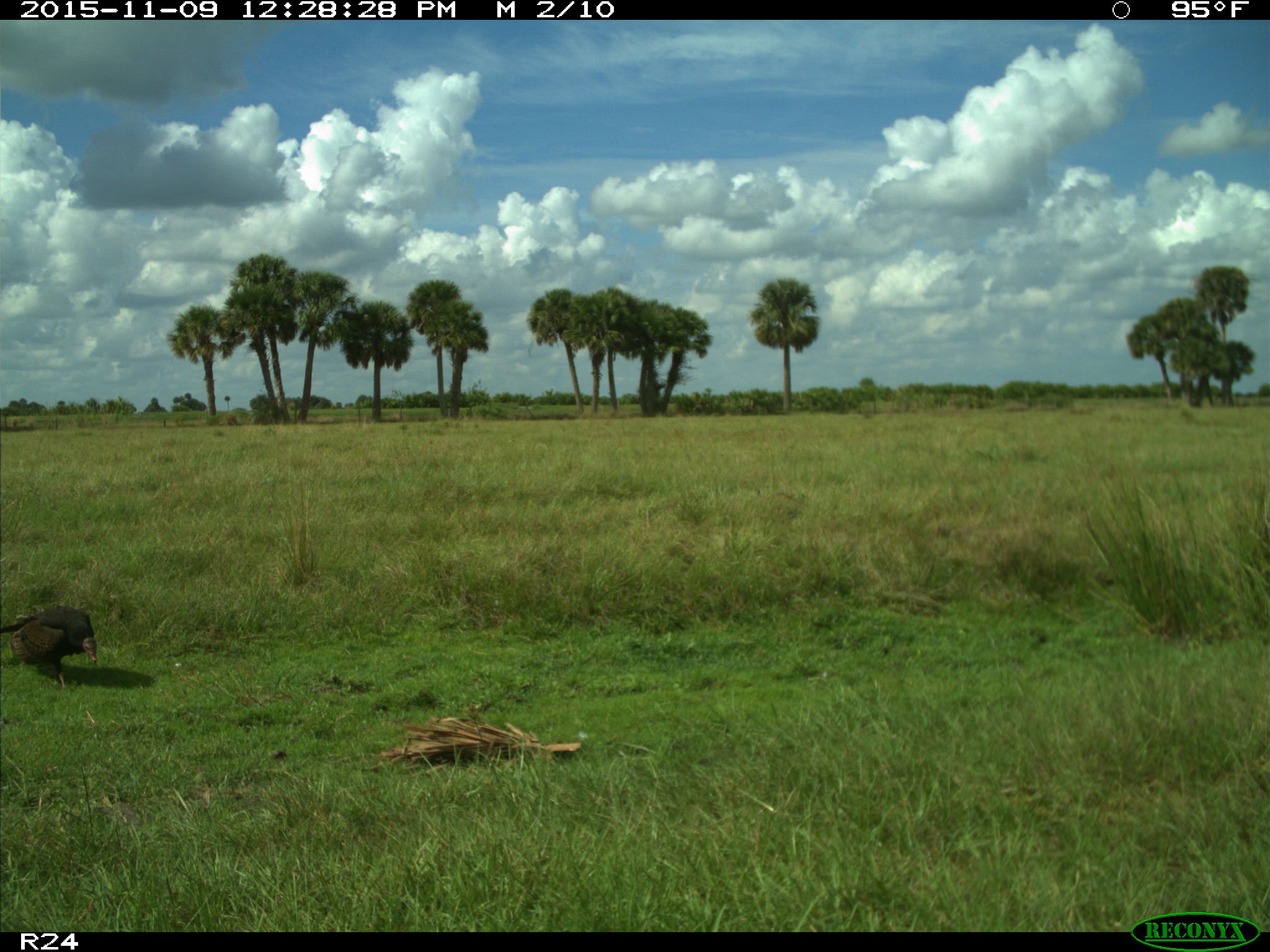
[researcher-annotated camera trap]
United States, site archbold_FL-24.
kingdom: Animalia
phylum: Chordata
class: Aves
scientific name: Aves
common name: birds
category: unidentified bird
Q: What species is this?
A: Unidentified bird (birds) (Aves).